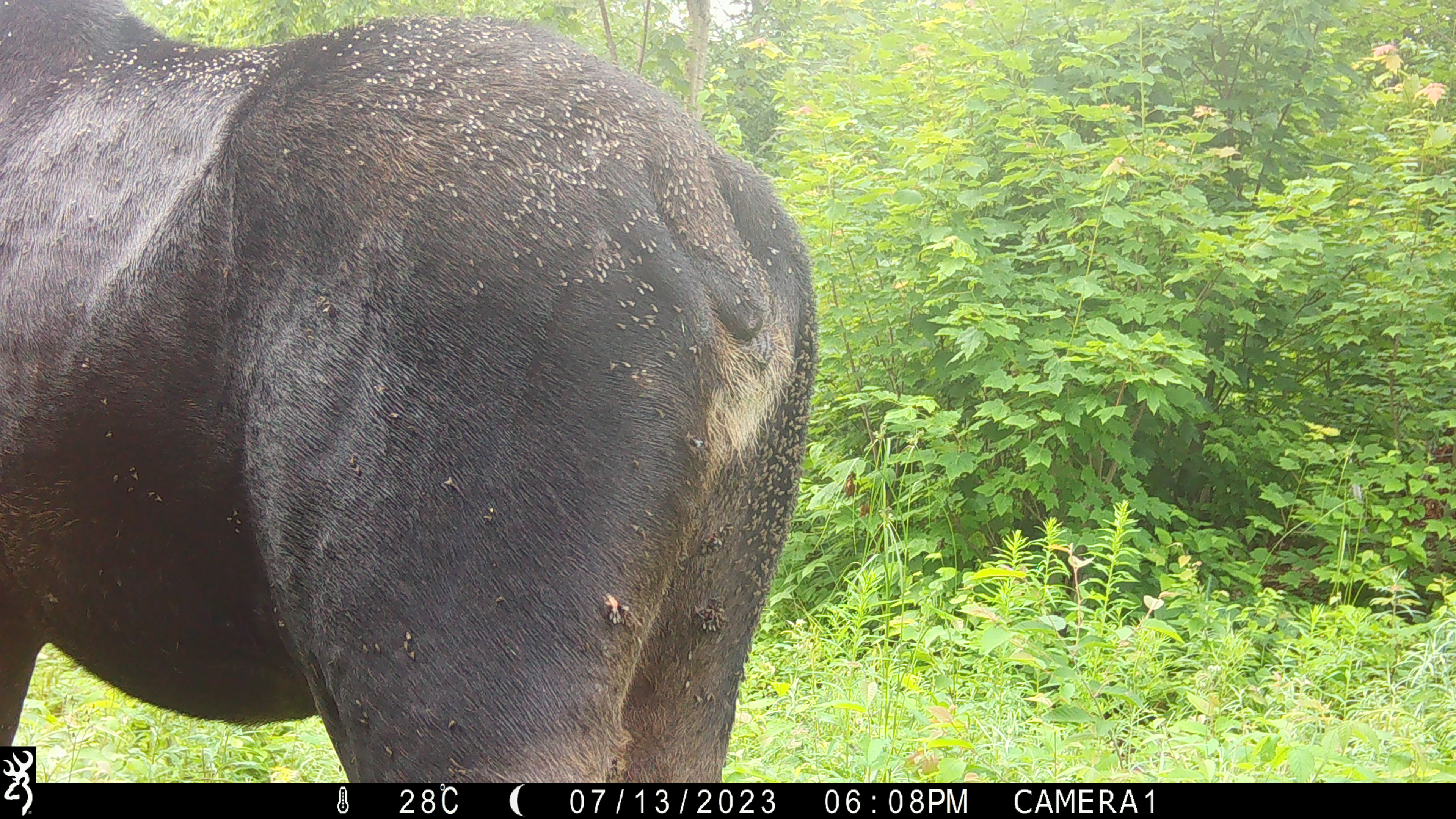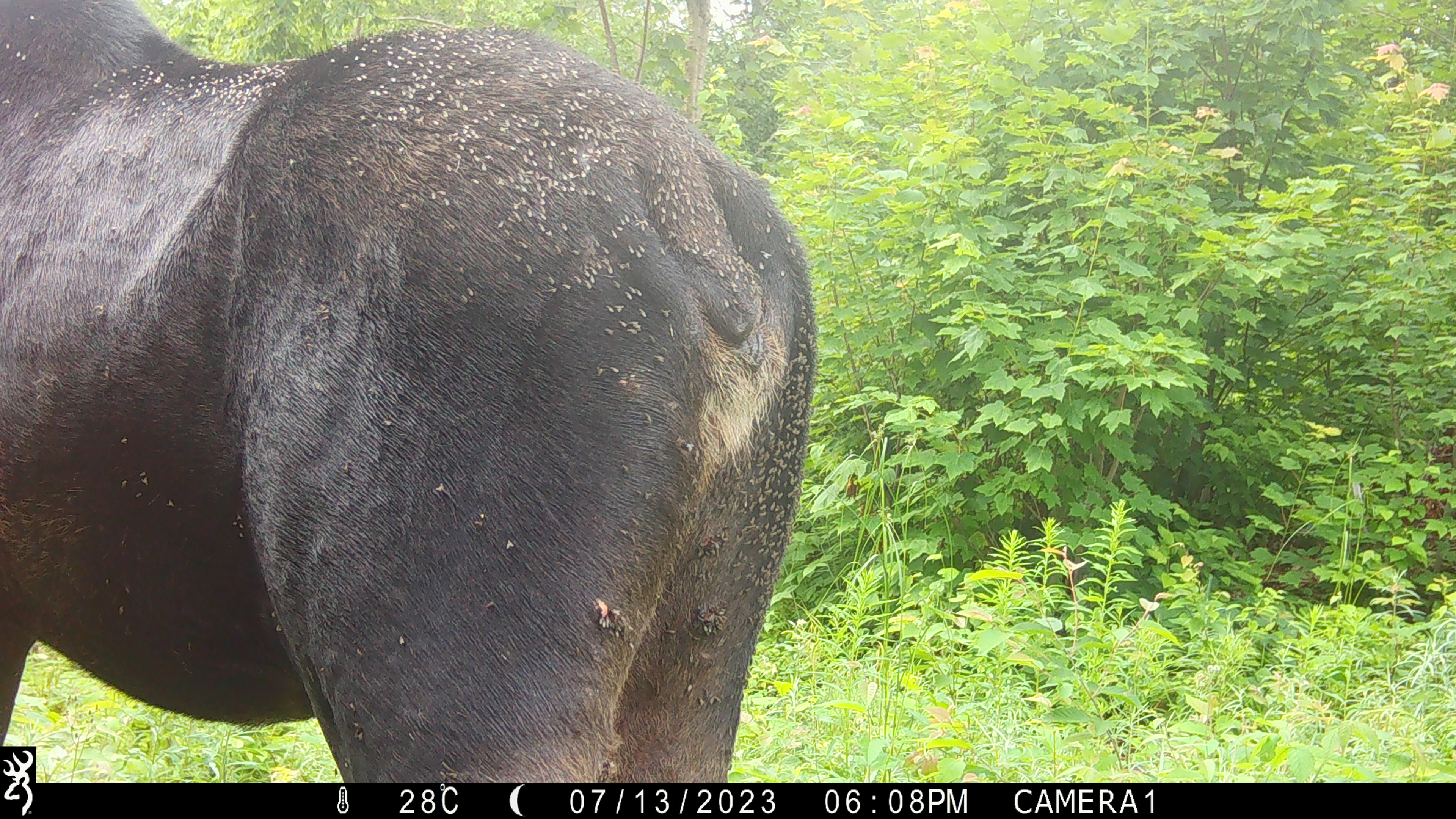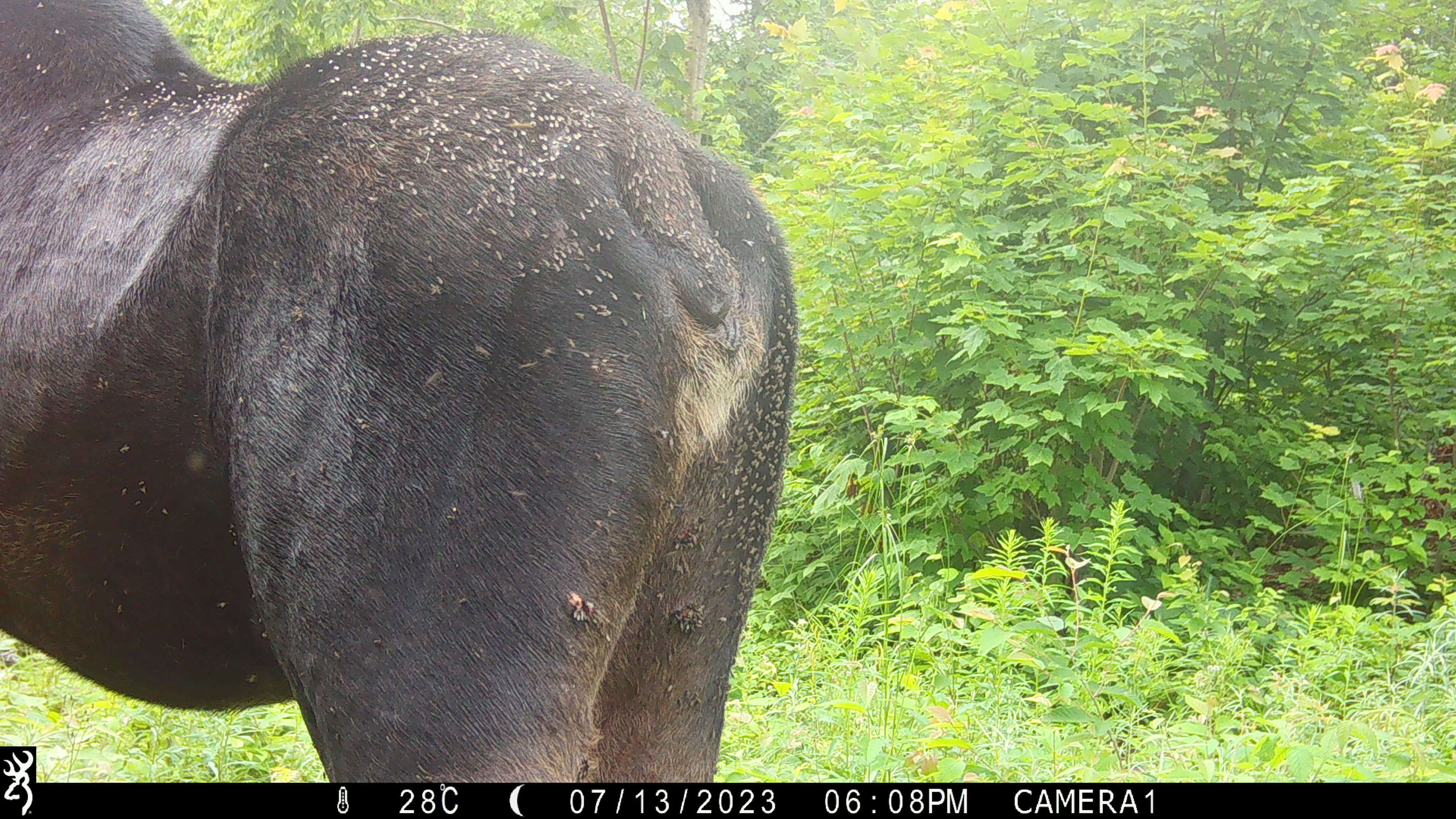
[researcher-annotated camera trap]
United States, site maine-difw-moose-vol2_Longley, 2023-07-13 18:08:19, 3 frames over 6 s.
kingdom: Animalia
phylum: Chordata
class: Mammalia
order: Artiodactyla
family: Cervidae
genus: Alces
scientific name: Alces alces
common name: moose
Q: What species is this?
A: Moose (Alces alces).